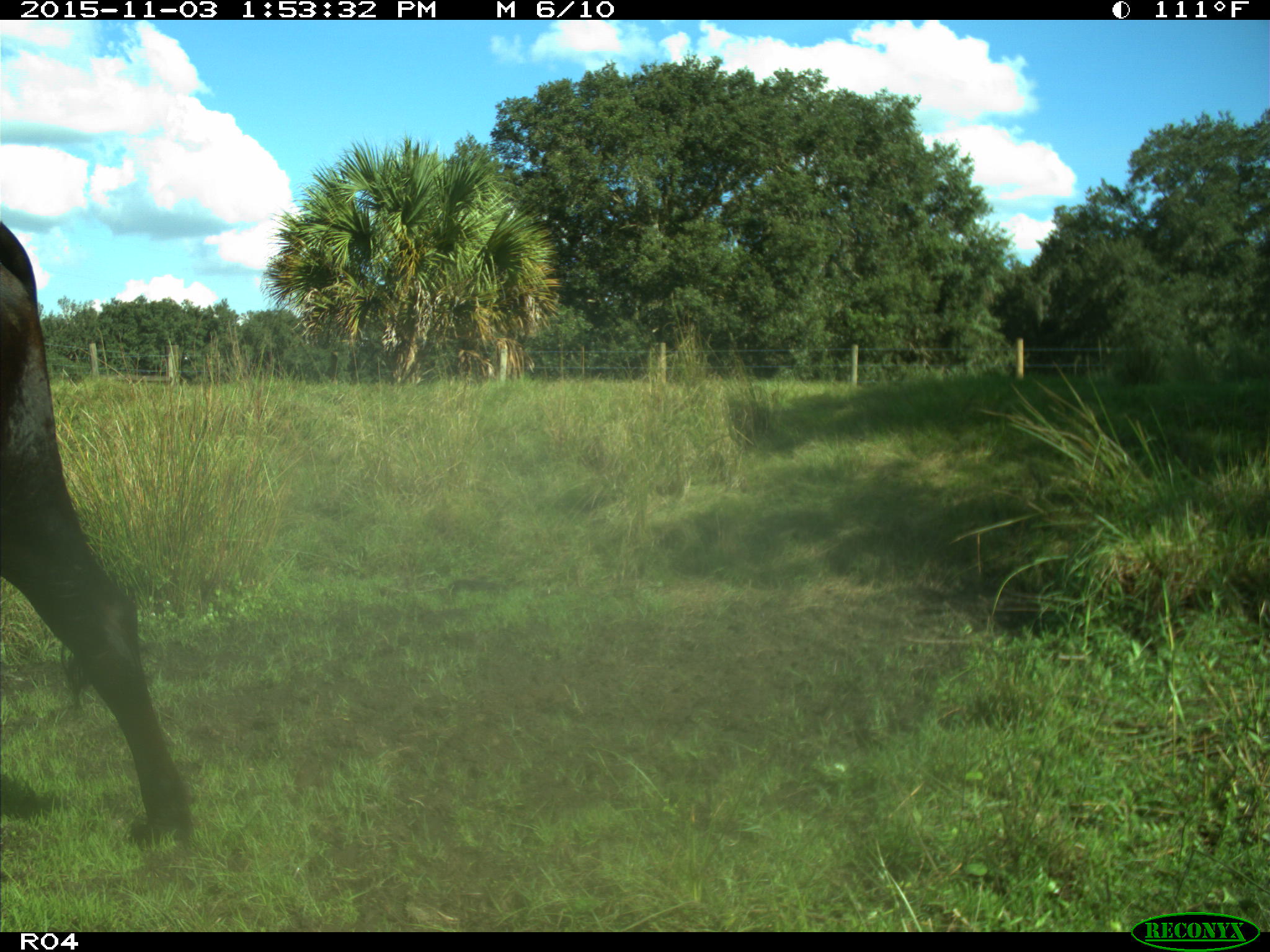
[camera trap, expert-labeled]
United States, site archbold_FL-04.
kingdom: Animalia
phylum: Chordata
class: Mammalia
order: Artiodactyla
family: Bovidae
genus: Bos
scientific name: Bos taurus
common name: domestic cow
Bos taurus (domestic cow).